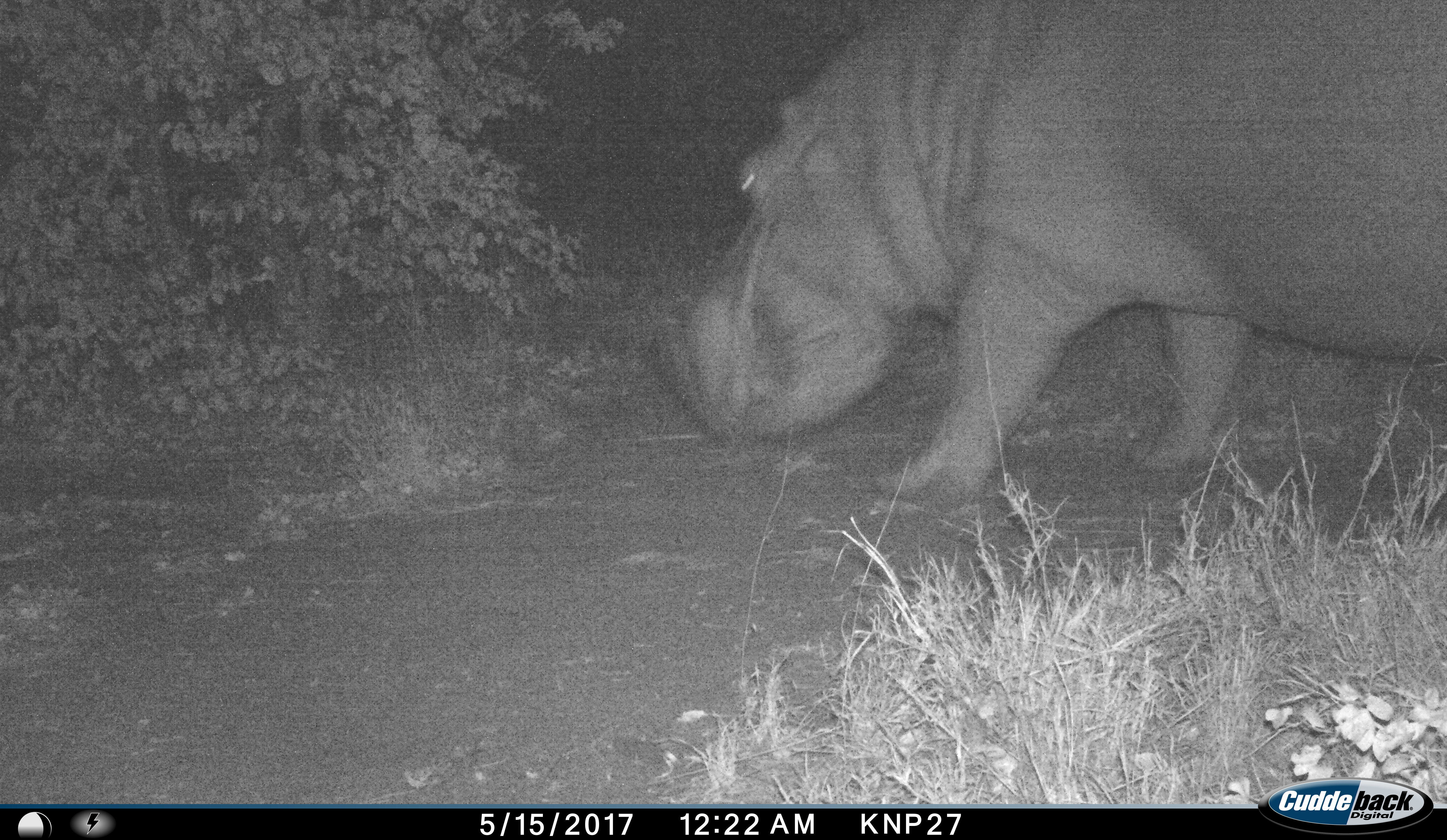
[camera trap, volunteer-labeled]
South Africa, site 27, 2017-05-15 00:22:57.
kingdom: Animalia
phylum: Chordata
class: Mammalia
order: Artiodactyla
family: Hippopotamidae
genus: Hippopotamus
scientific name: Hippopotamus amphibius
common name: hippopotamus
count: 1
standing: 10%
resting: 0%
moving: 80%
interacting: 0%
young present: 0%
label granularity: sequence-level